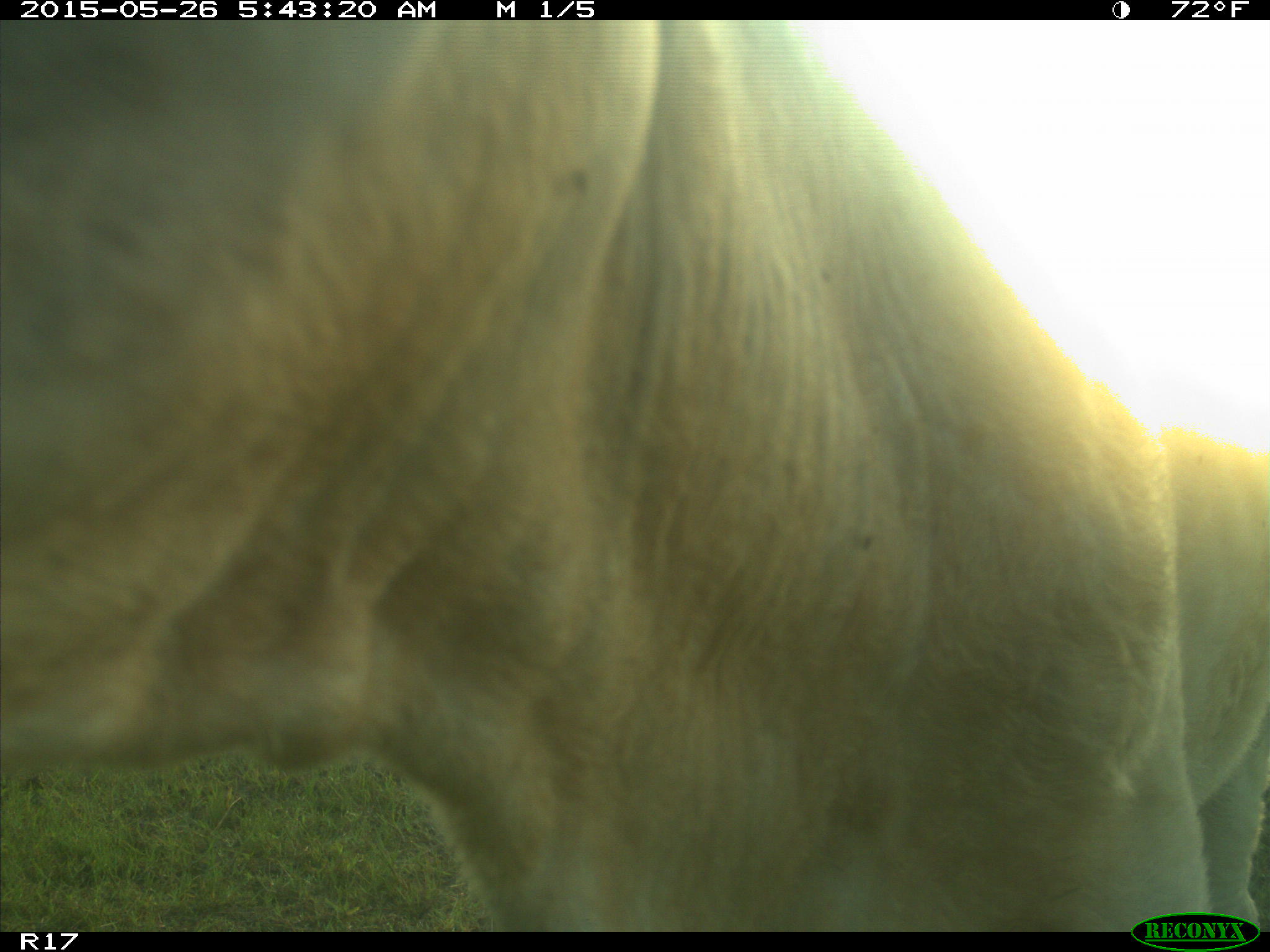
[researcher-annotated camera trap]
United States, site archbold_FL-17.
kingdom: Animalia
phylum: Chordata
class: Mammalia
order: Artiodactyla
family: Bovidae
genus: Bos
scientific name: Bos taurus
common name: domestic cow